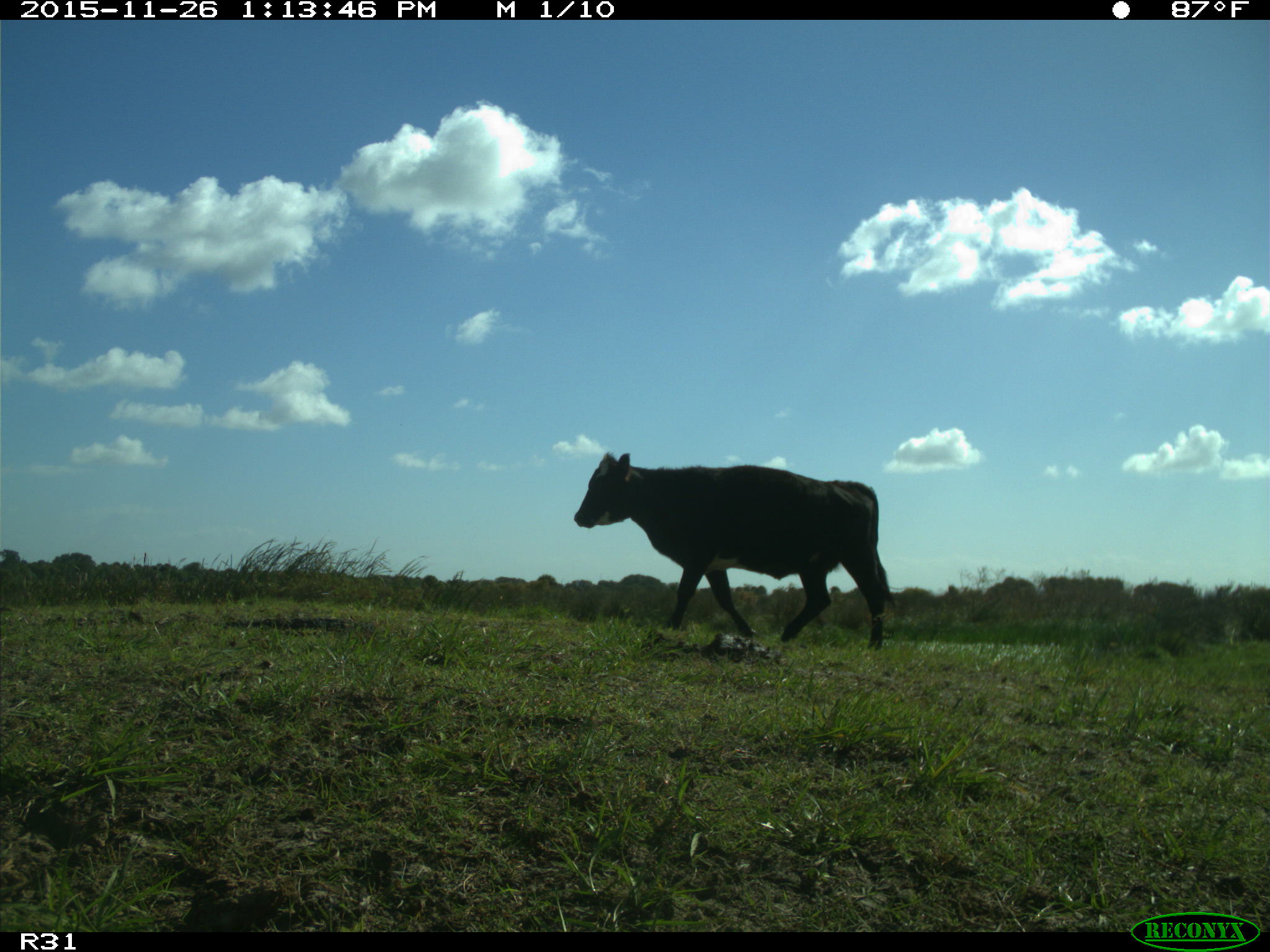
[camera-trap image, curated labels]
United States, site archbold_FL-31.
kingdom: Animalia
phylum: Chordata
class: Mammalia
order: Artiodactyla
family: Bovidae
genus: Bos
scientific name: Bos taurus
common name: domestic cow